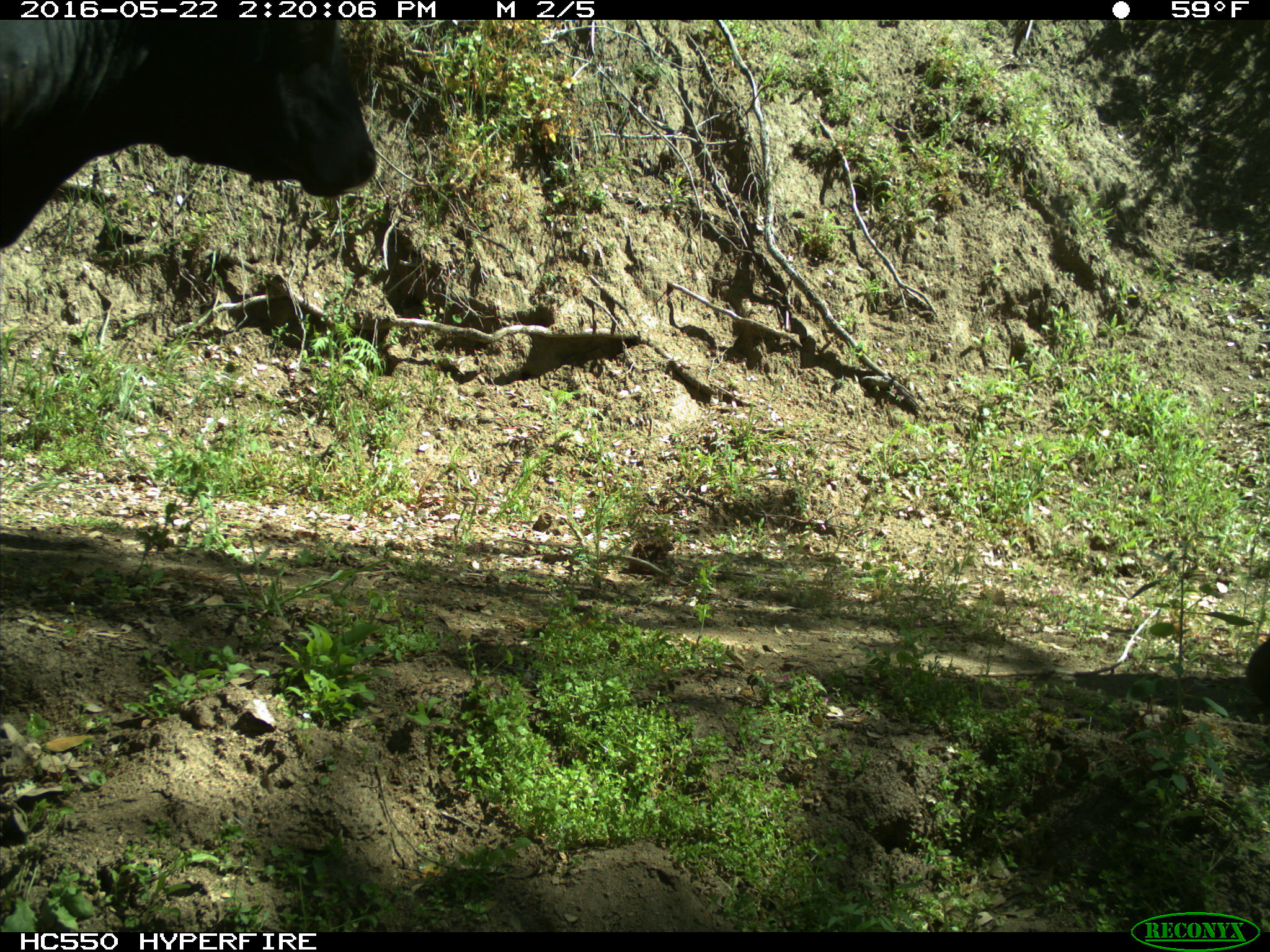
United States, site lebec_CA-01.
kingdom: Animalia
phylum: Chordata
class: Mammalia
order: Artiodactyla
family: Bovidae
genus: Bos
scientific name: Bos taurus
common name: domestic cow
Bos taurus (domestic cow).